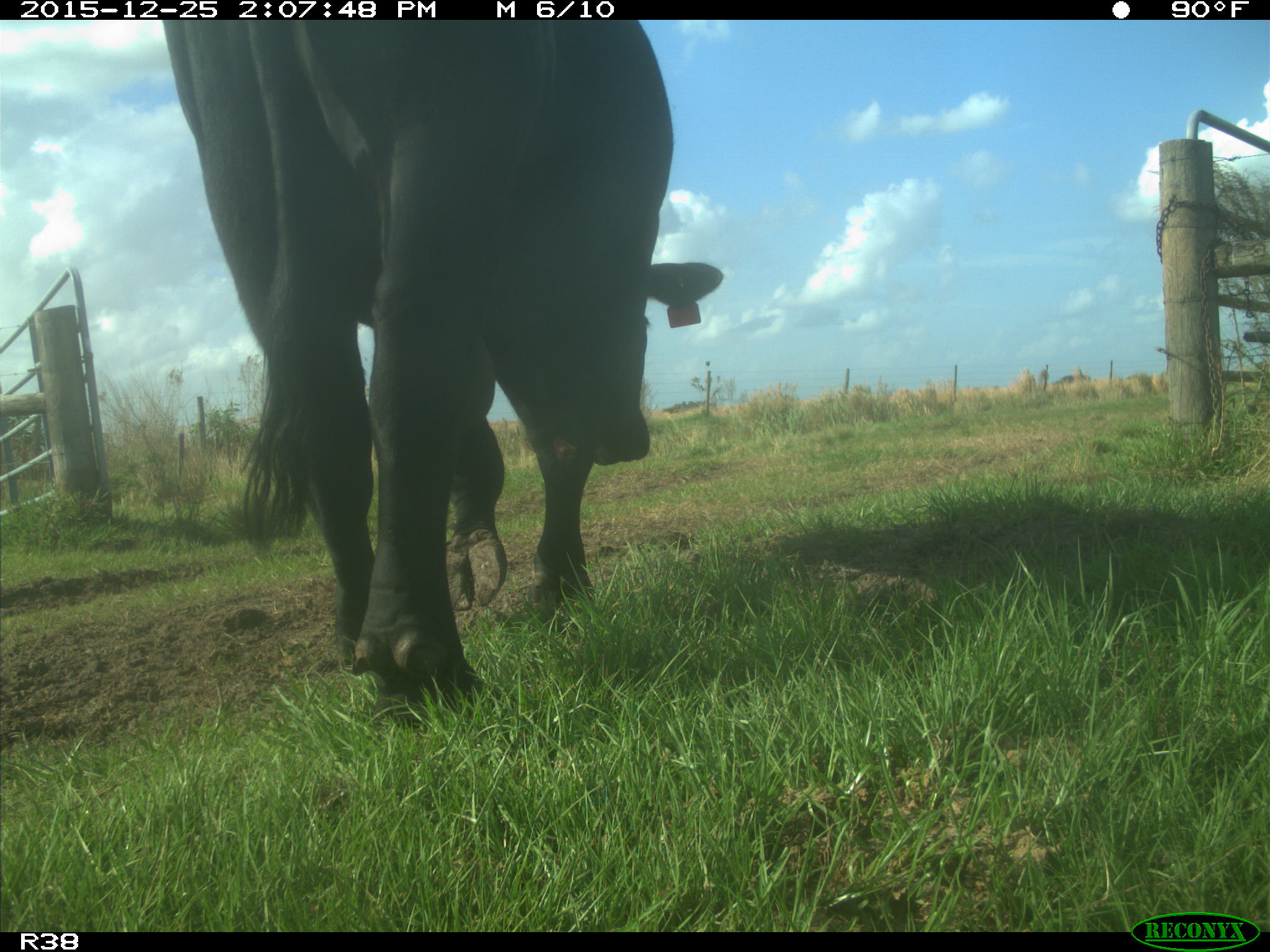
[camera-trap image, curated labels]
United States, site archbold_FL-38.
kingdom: Animalia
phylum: Chordata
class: Mammalia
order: Artiodactyla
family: Bovidae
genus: Bos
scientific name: Bos taurus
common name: domestic cow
Bos taurus (domestic cow).